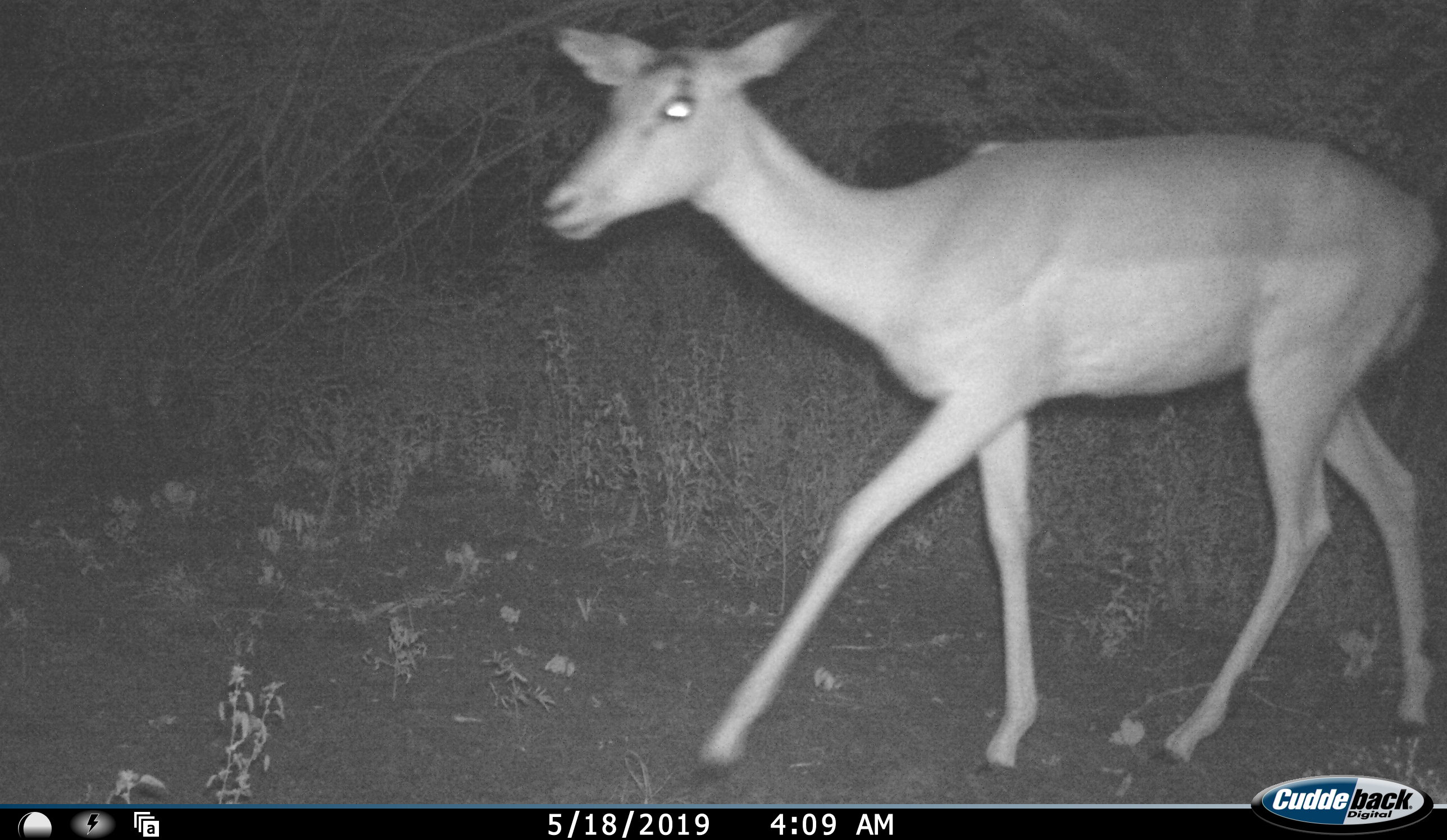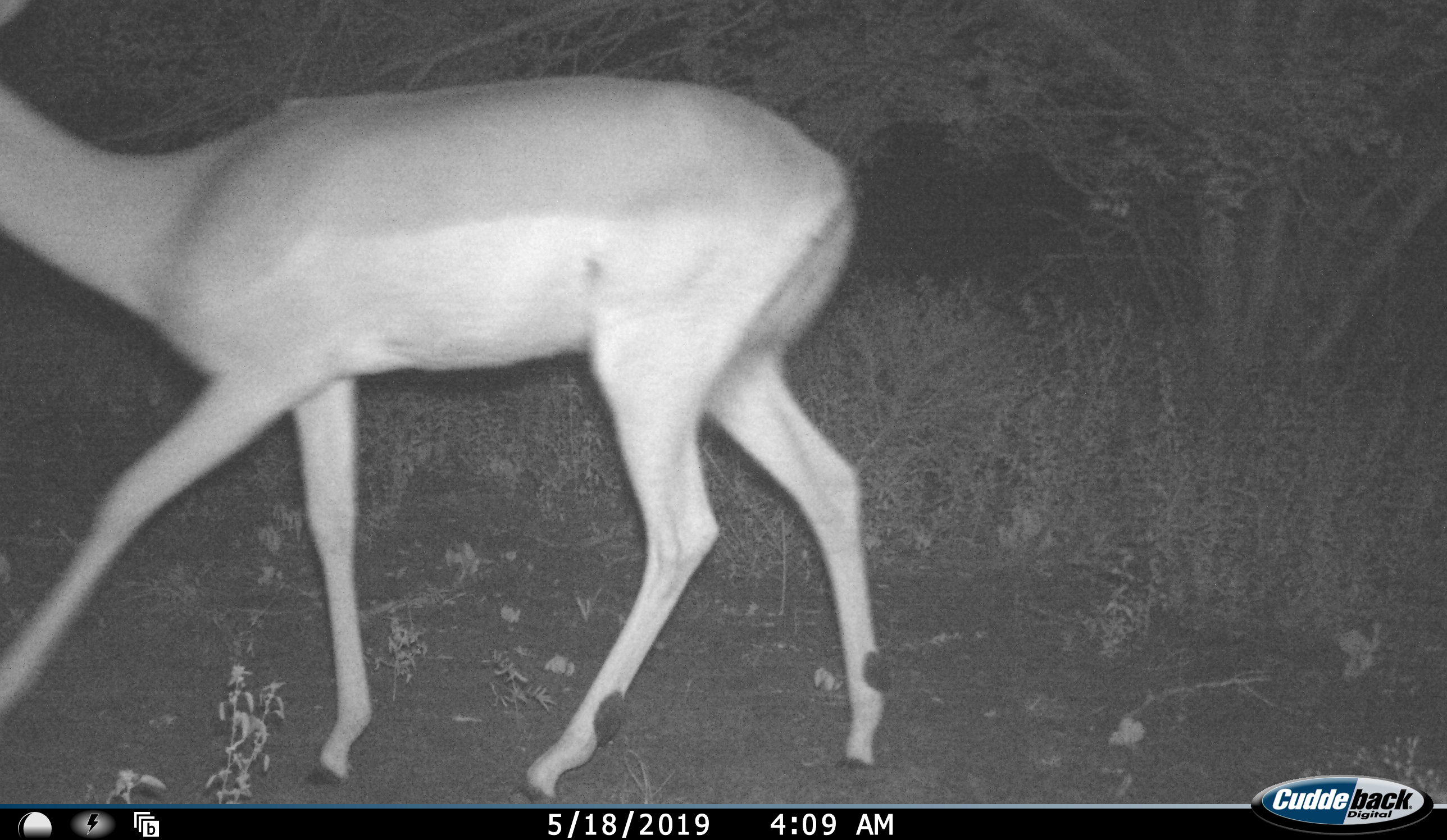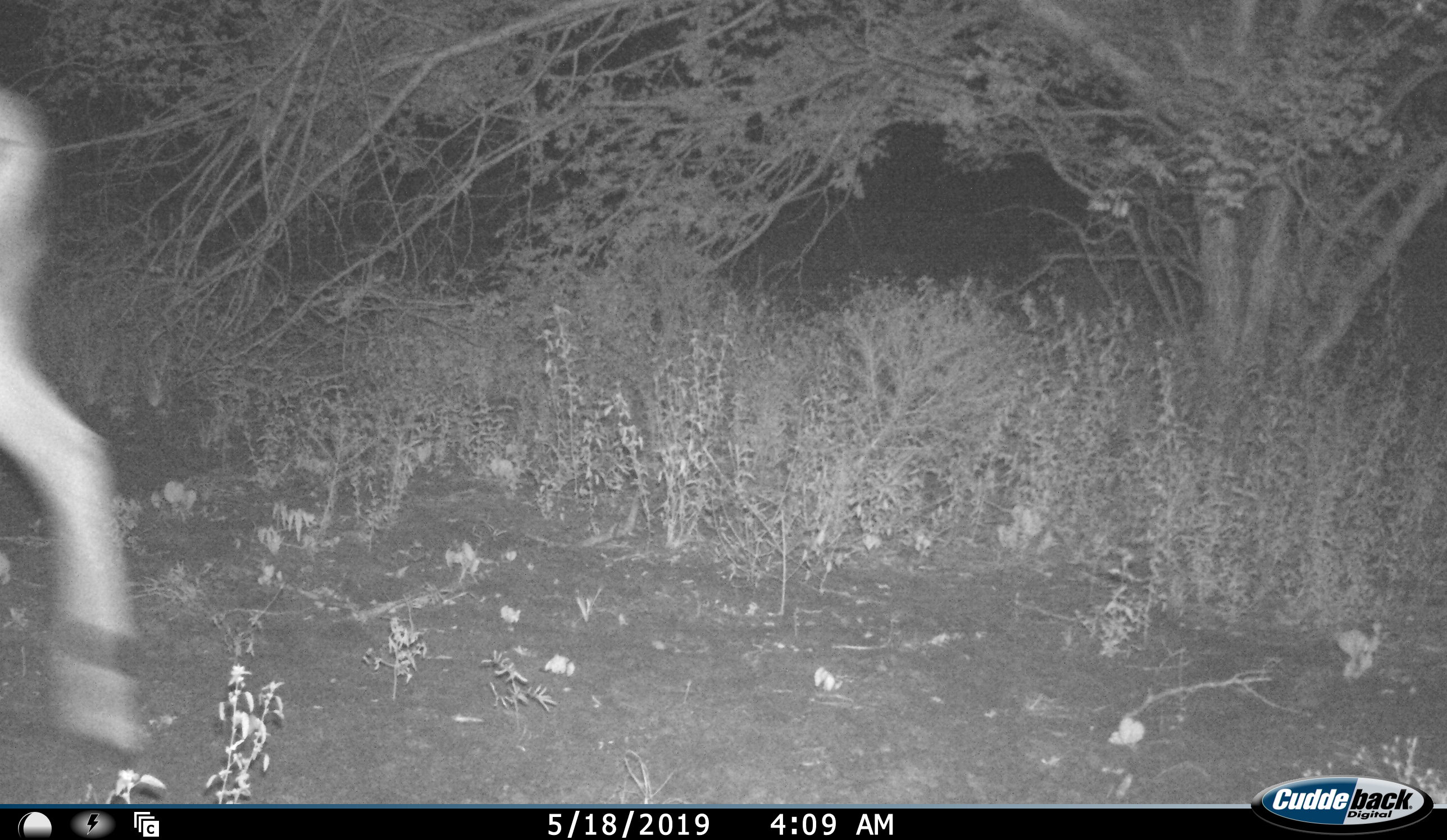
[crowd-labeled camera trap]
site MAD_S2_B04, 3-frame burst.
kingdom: Animalia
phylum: Chordata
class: Mammalia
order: Artiodactyla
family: Bovidae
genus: Aepyceros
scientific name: Aepyceros melampus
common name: impala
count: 1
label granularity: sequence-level